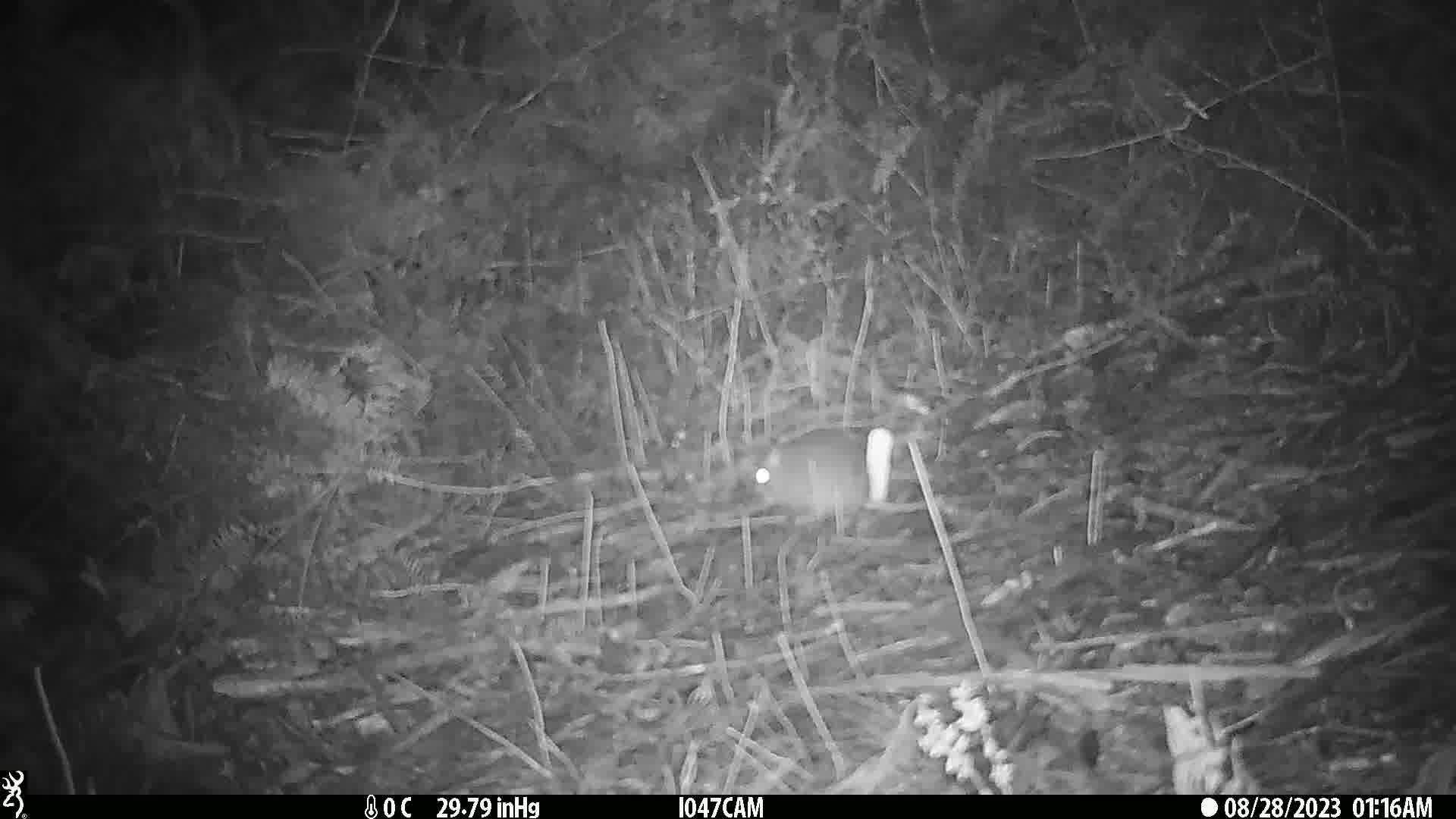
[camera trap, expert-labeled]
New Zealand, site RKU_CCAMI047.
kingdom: Animalia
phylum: Chordata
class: Mammalia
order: Rodentia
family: Muridae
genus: Rattus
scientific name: Rattus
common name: rat